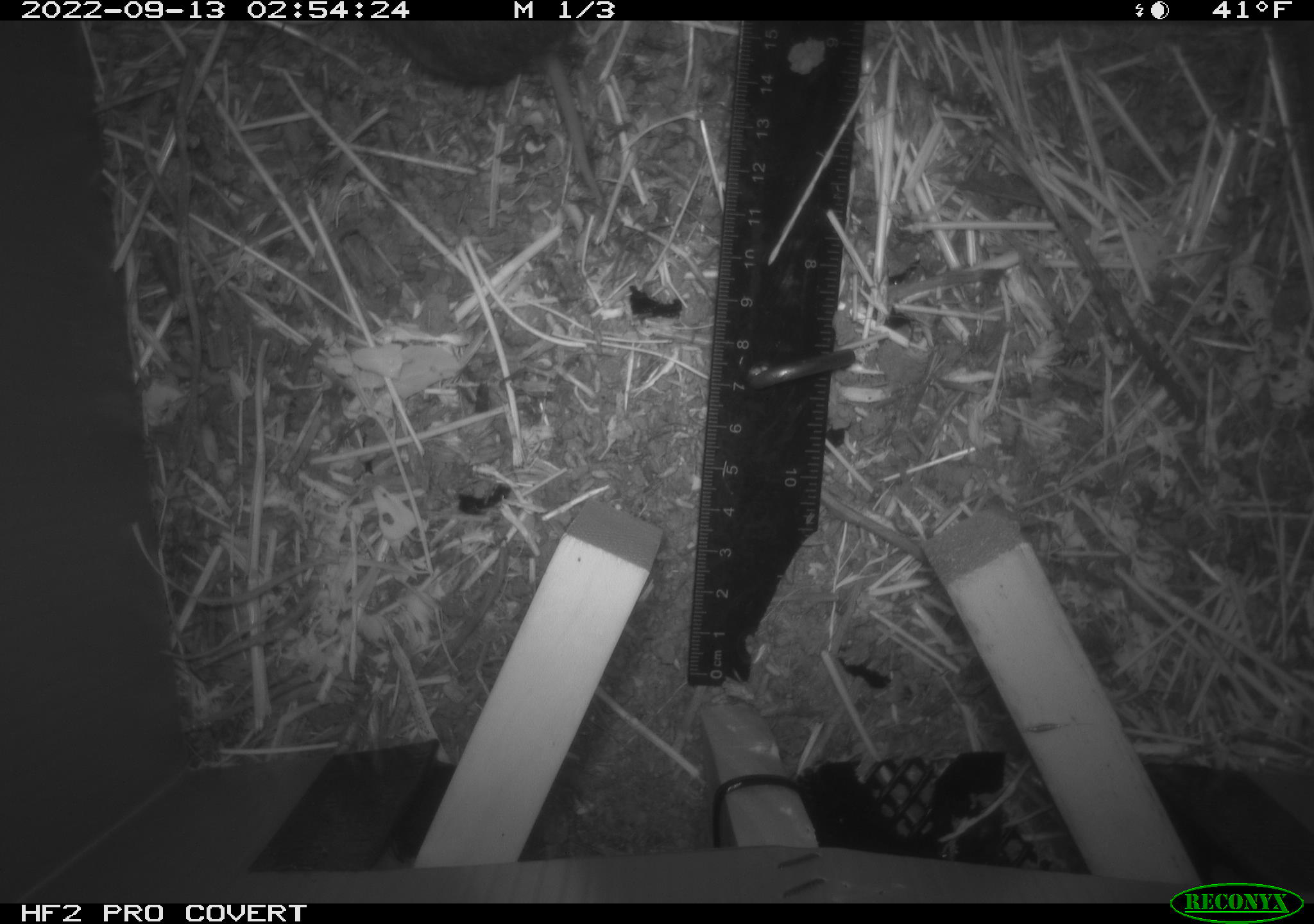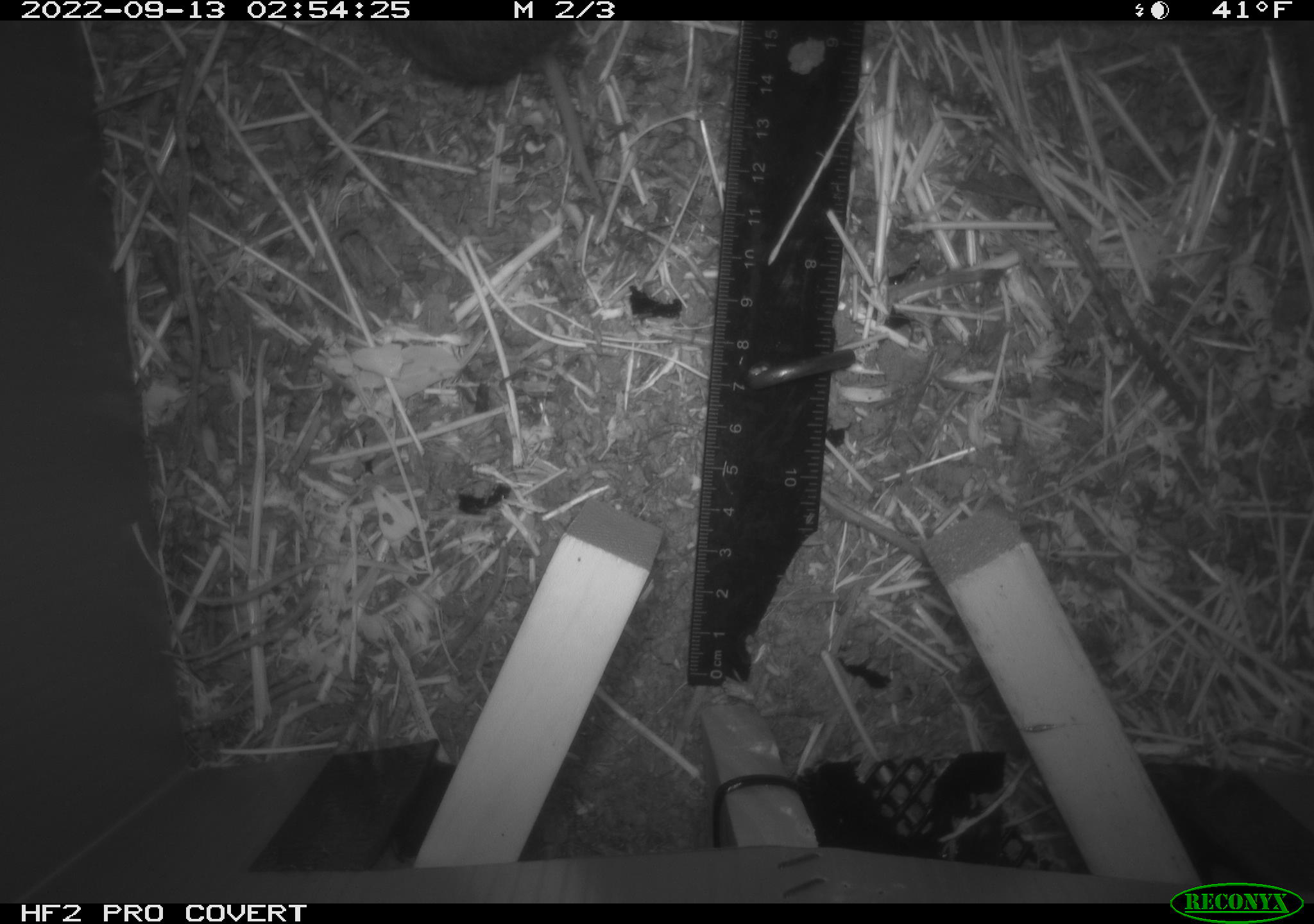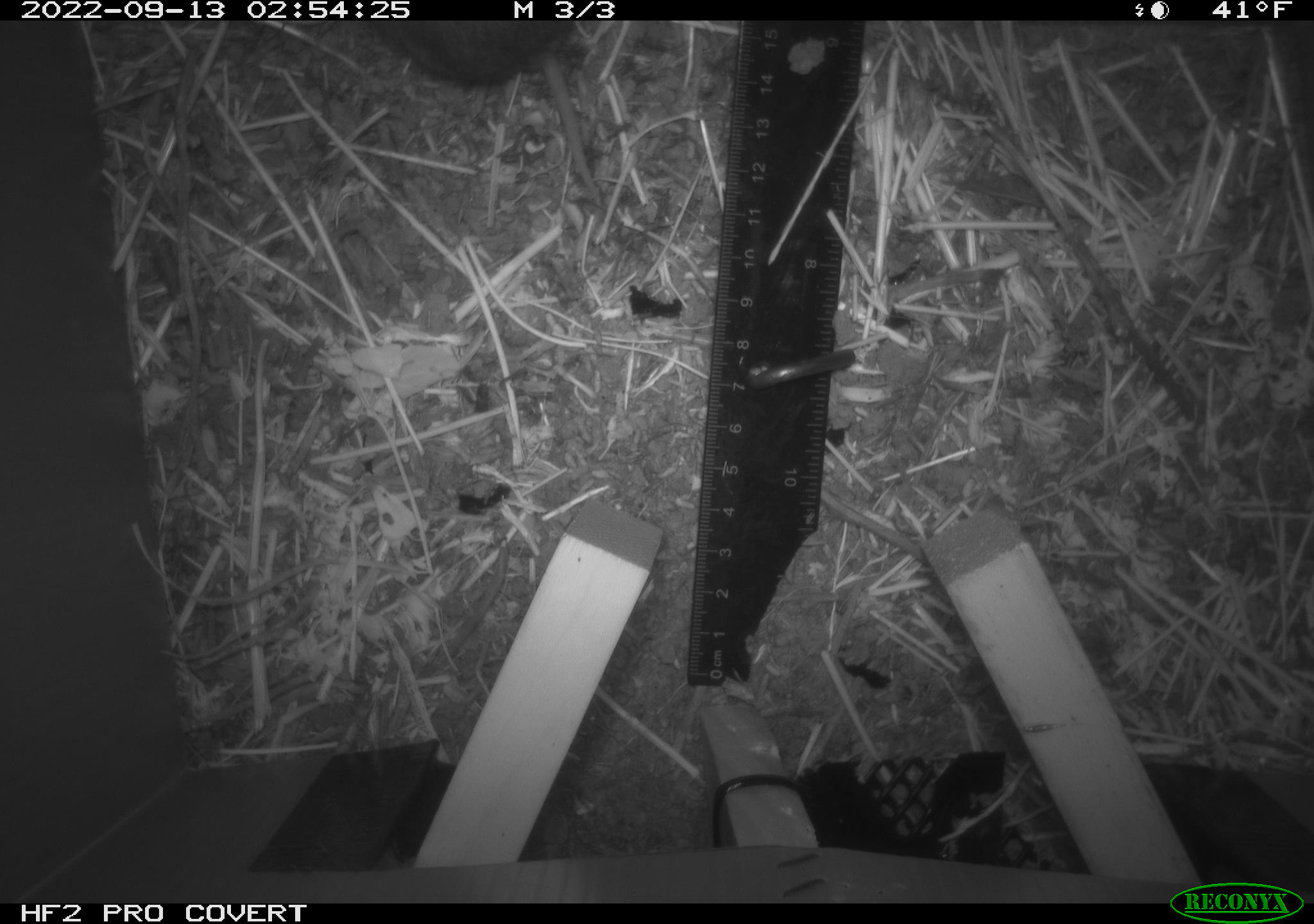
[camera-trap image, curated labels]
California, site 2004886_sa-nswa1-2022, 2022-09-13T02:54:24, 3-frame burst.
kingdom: Animalia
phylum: Chordata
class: Mammalia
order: Rodentia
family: Cricetidae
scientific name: Cricetidae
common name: hamsters, voles, lemmings, and allies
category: cricetidae family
Cricetidae family (hamsters, voles, lemmings, and allies) (Cricetidae).